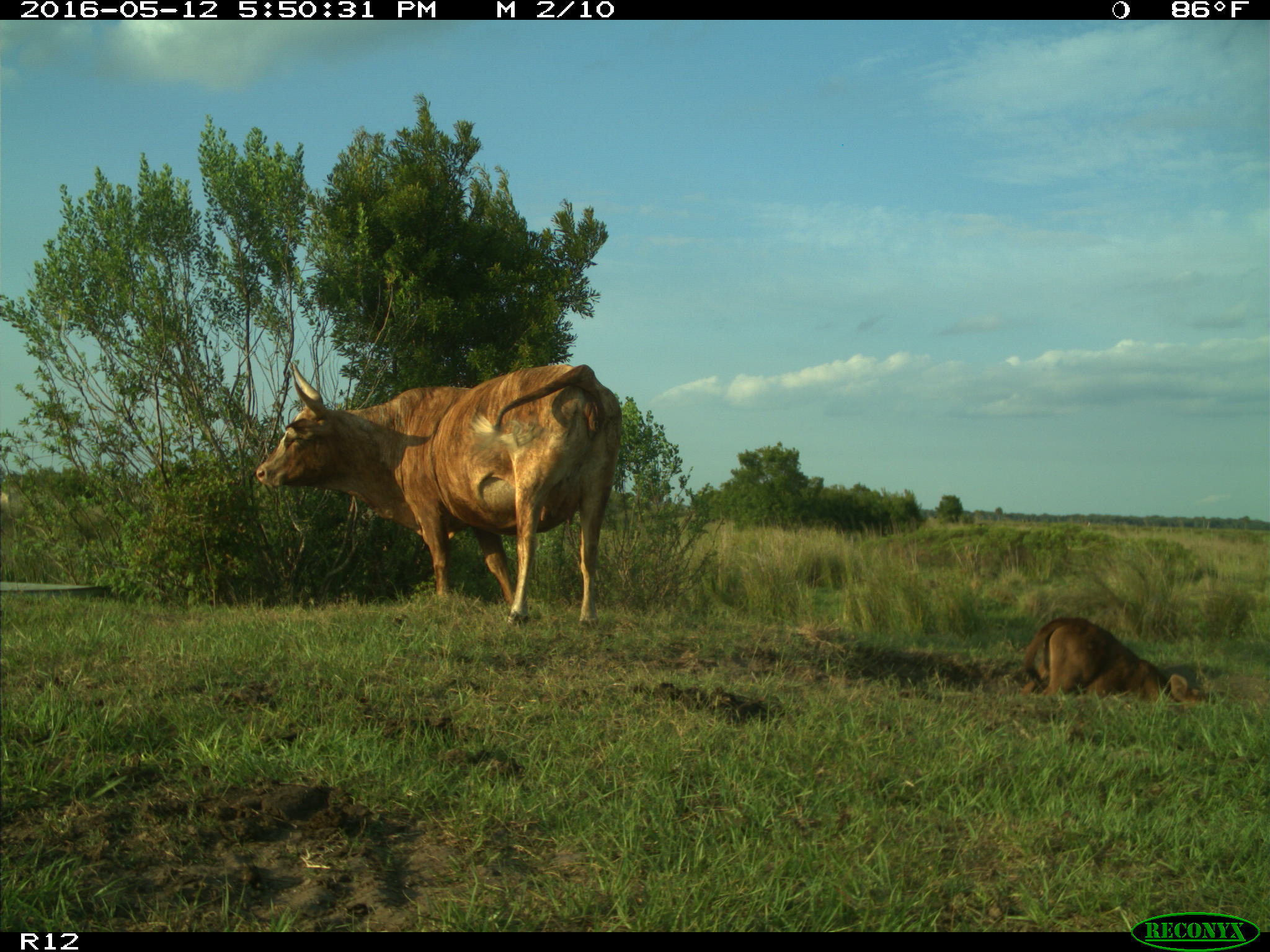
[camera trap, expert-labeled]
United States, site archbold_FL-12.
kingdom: Animalia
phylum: Chordata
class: Mammalia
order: Artiodactyla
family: Bovidae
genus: Bos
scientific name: Bos taurus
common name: domestic cow